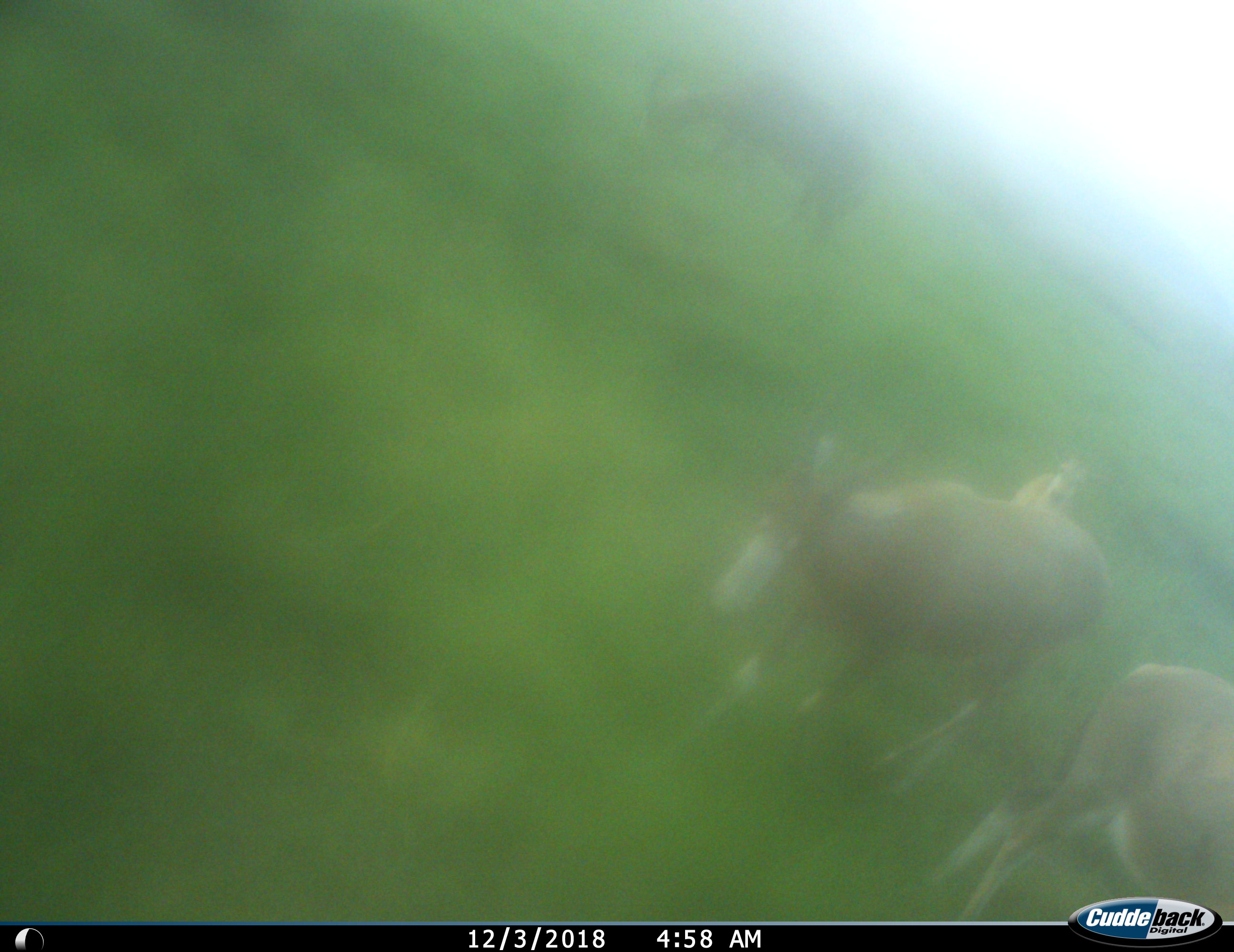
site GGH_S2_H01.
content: unidentified animal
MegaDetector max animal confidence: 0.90